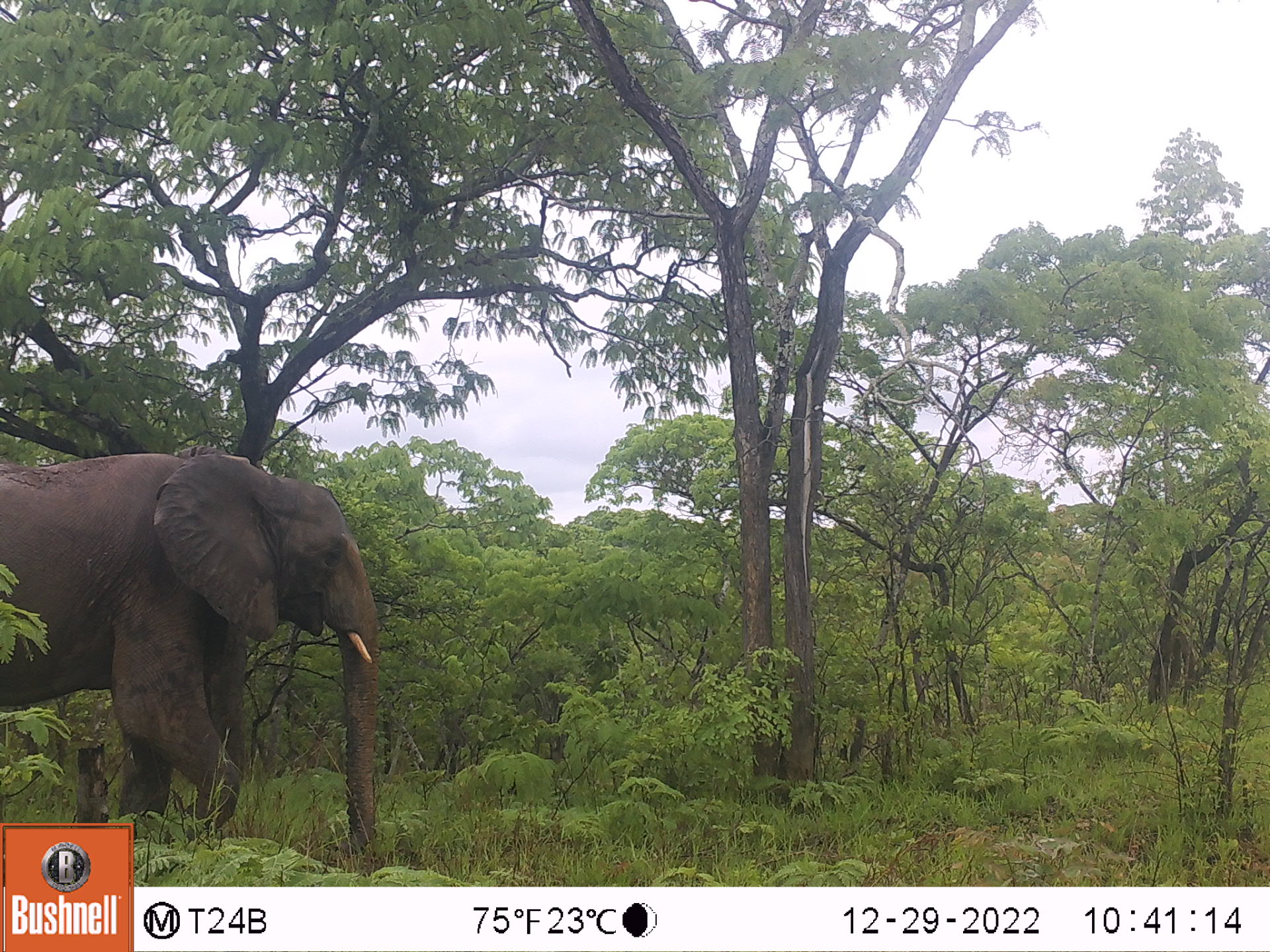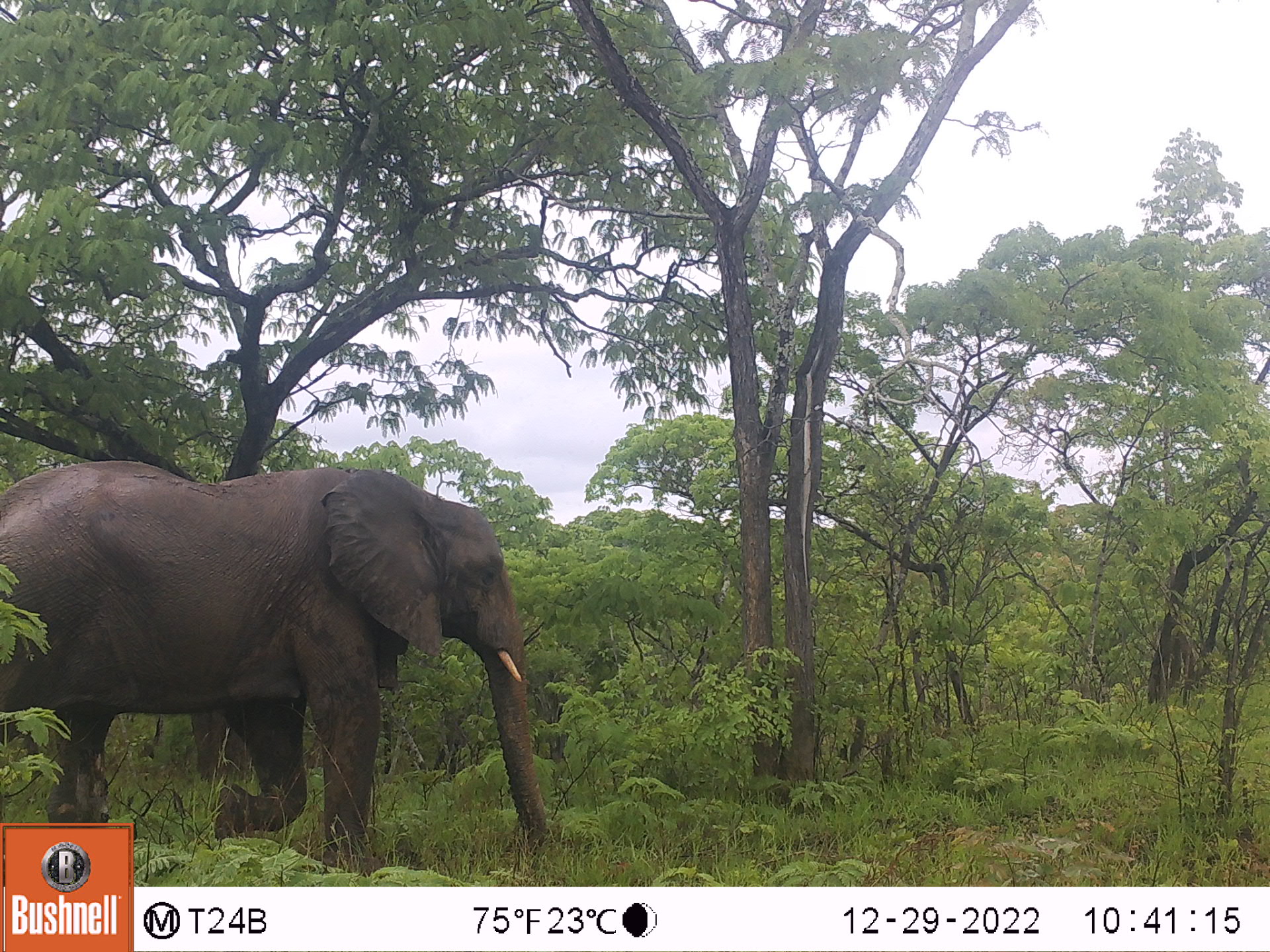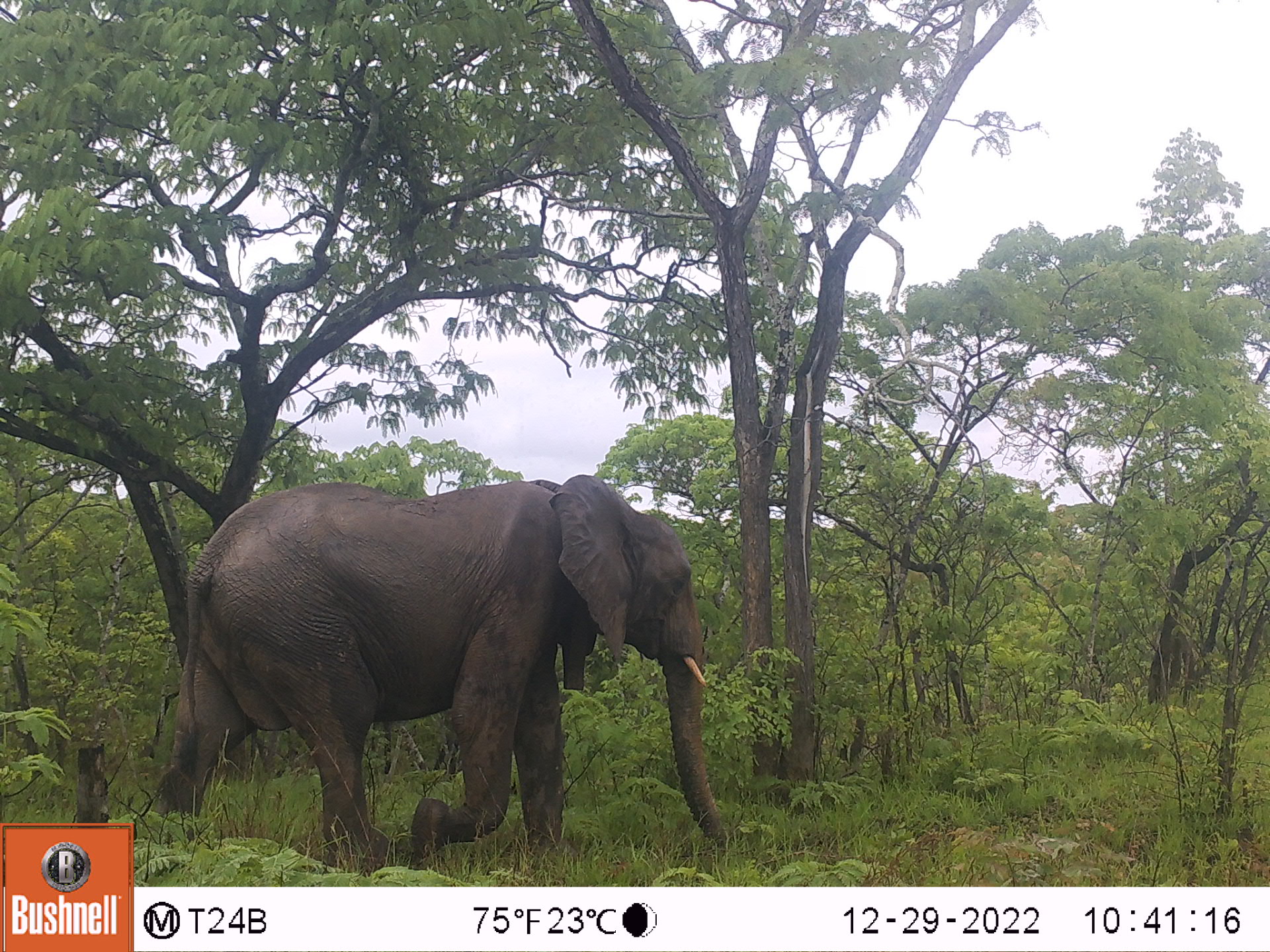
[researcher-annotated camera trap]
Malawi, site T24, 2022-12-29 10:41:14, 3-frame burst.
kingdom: Animalia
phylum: Chordata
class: Mammalia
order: Proboscidea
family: Elephantidae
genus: Loxodonta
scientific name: Loxodonta africana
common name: african savanna elephant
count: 1